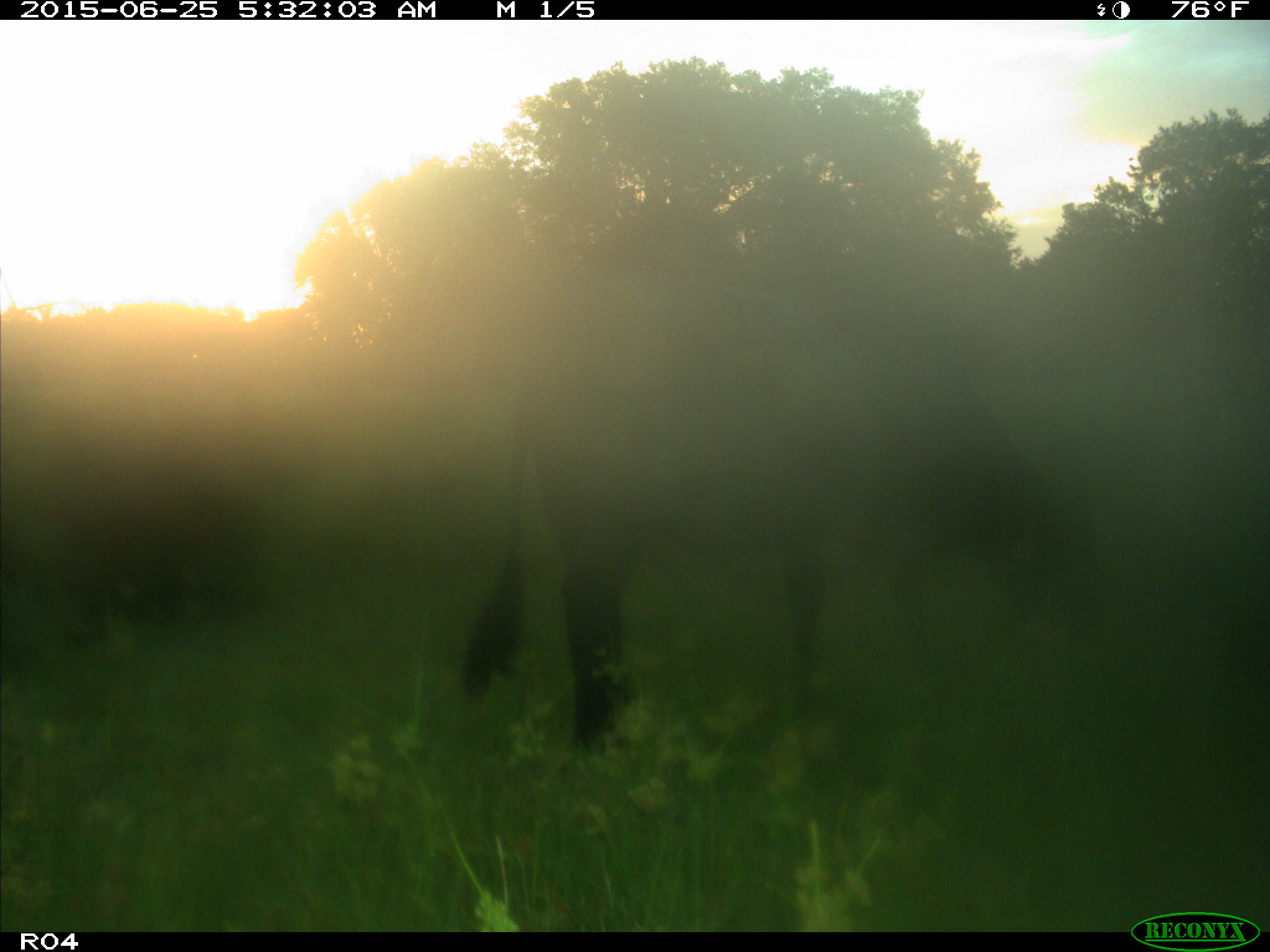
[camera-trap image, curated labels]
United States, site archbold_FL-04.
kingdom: Animalia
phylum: Chordata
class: Mammalia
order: Artiodactyla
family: Bovidae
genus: Bos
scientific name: Bos taurus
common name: domestic cow